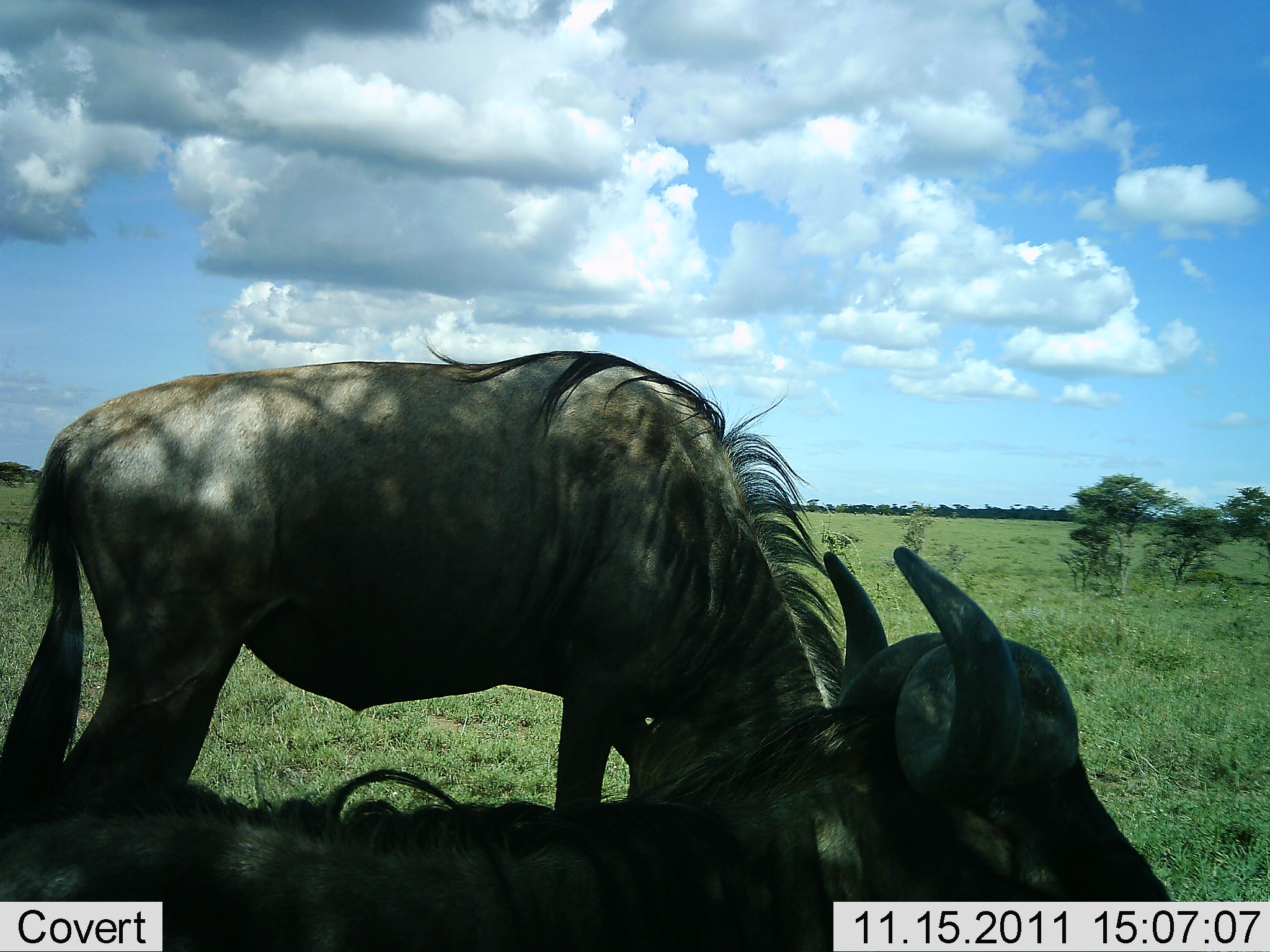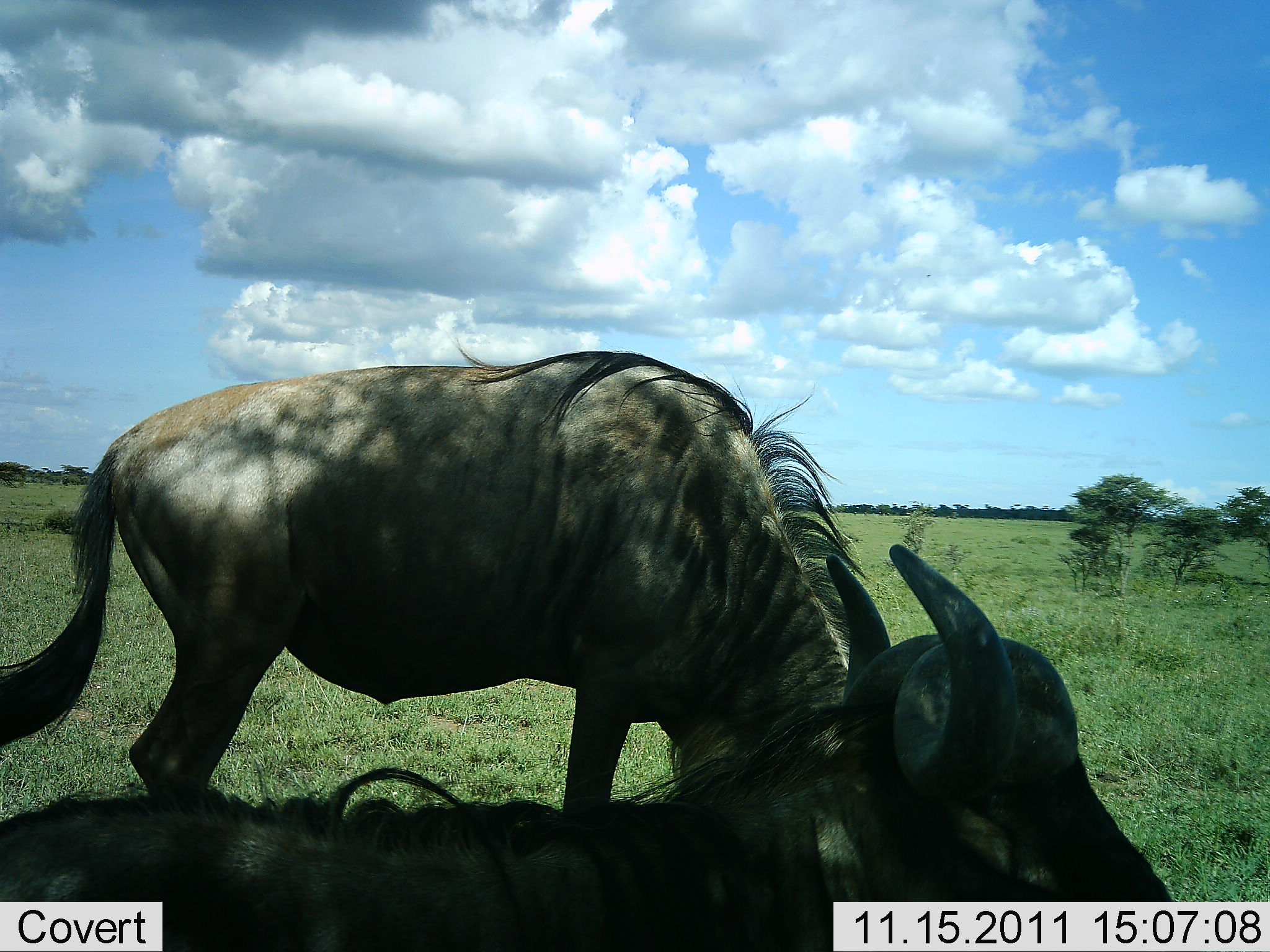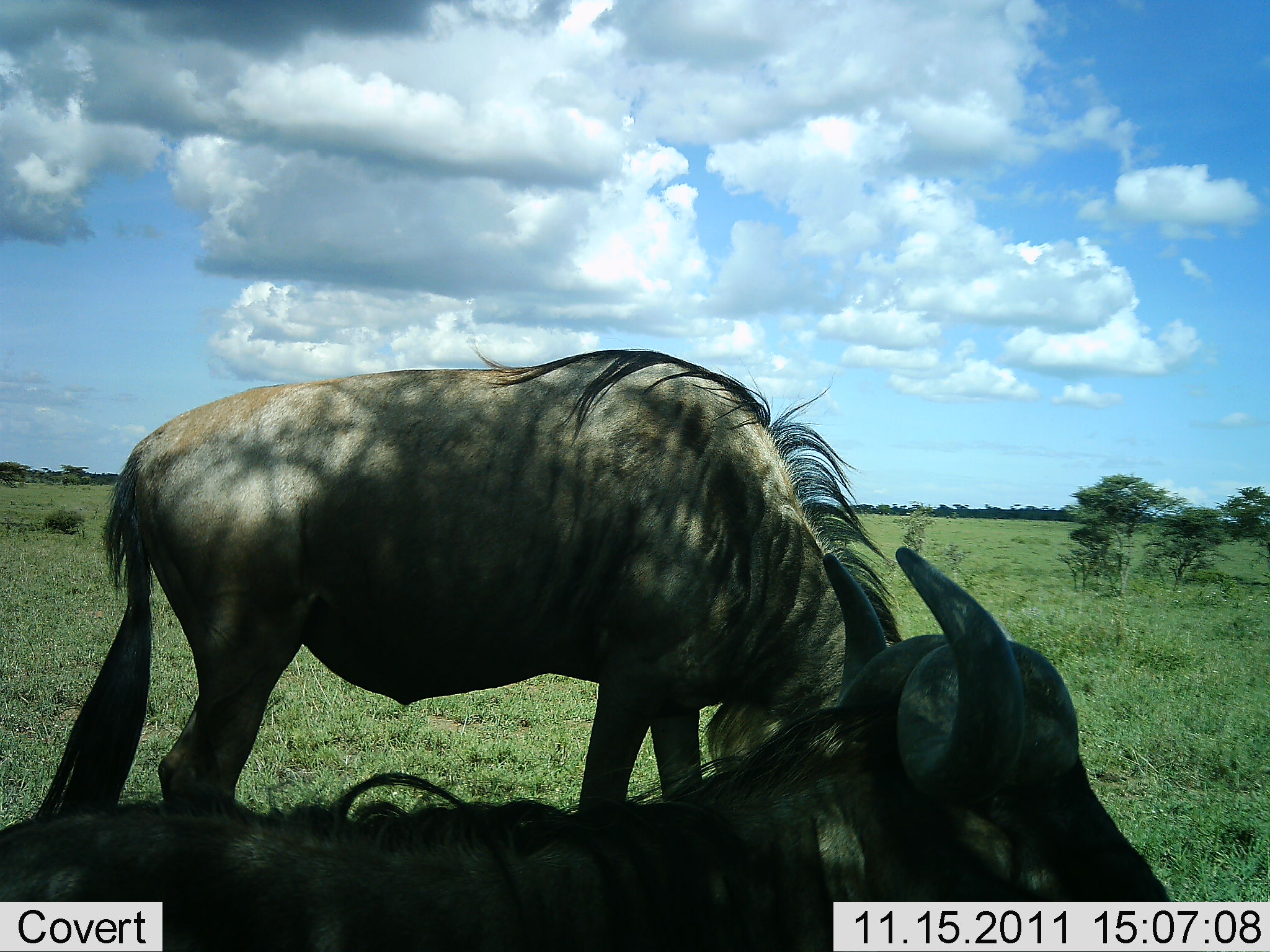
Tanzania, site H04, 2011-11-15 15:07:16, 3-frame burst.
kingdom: Animalia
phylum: Chordata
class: Mammalia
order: Artiodactyla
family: Bovidae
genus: Connochaetes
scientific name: Connochaetes taurinus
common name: blue wildebeest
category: wildebeest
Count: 2.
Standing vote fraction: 42%.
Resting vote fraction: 83%.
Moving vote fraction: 17%.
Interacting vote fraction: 0%.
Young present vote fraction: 0%.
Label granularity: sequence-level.